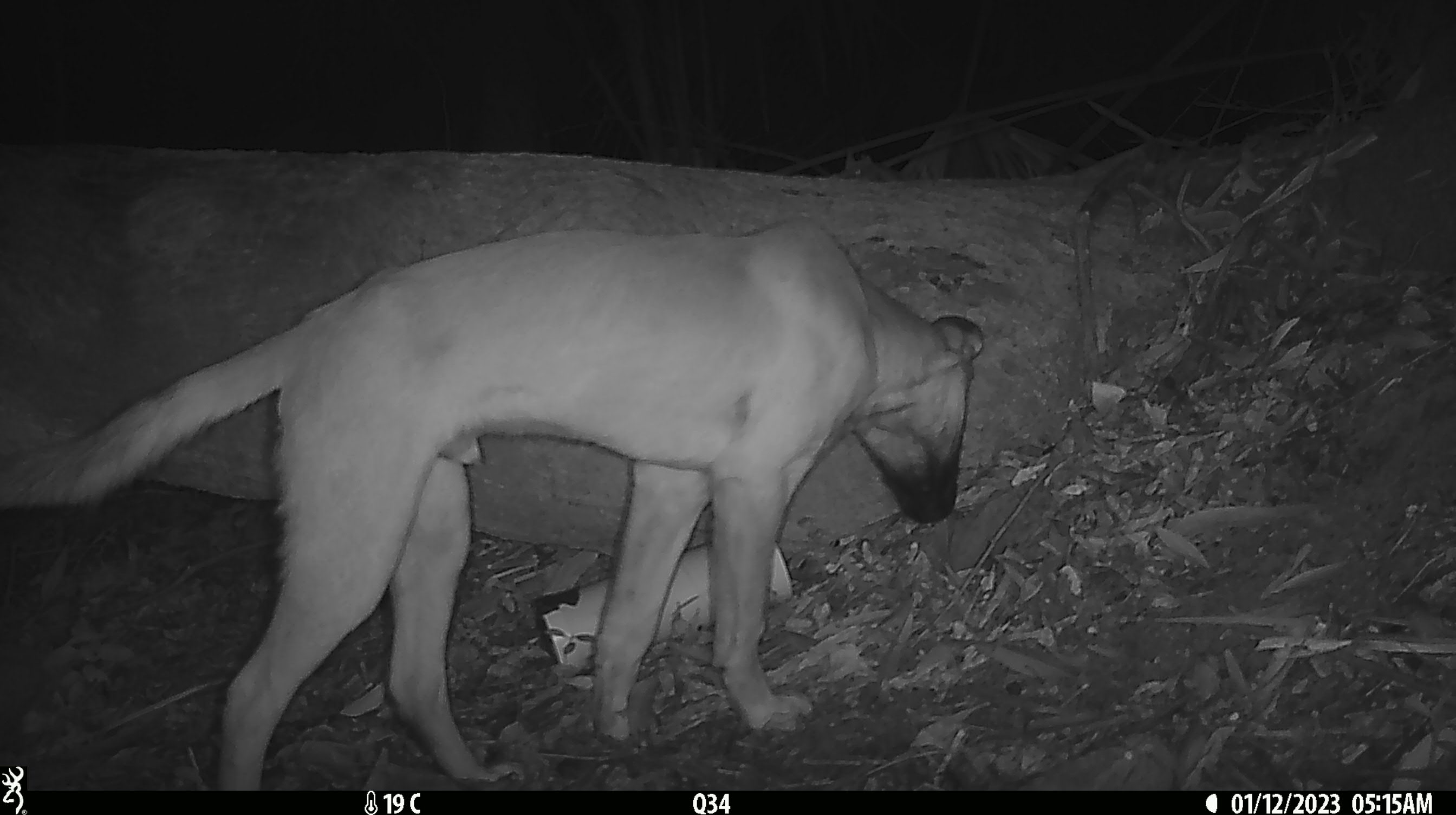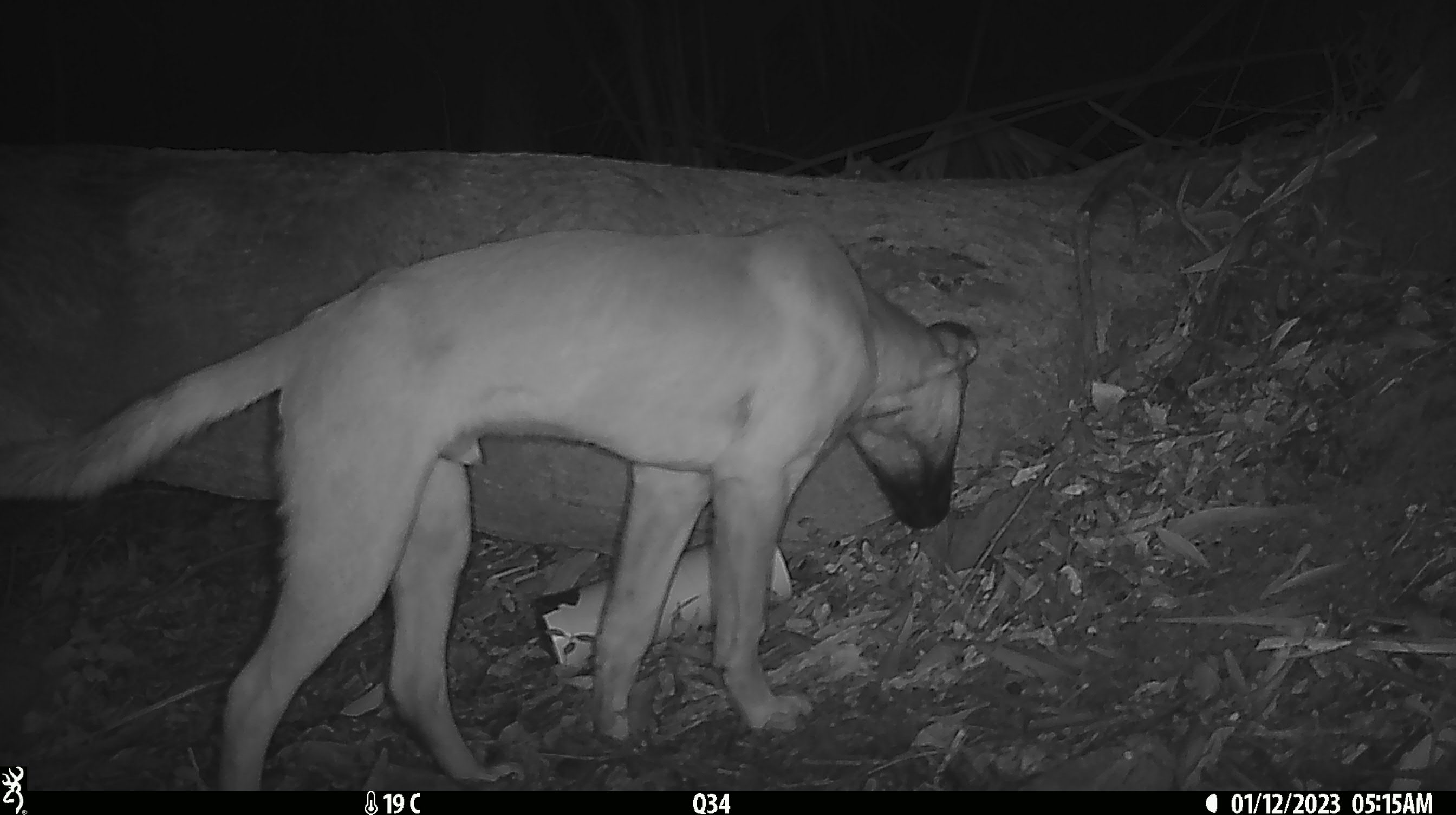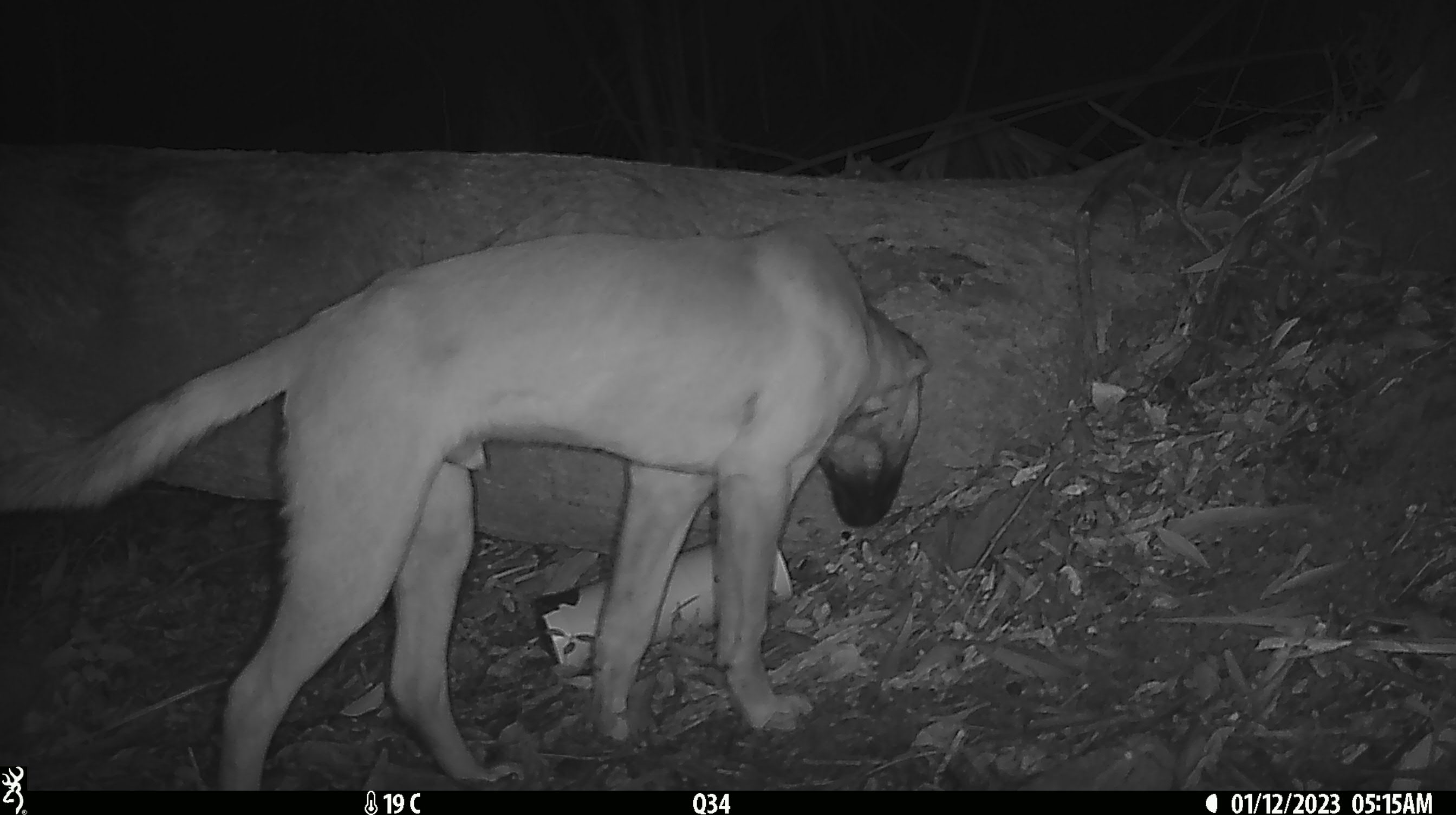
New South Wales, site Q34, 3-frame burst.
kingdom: Animalia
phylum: Chordata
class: Mammalia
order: Carnivora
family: Canidae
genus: Canis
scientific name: Canis familiaris dingo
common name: dingo